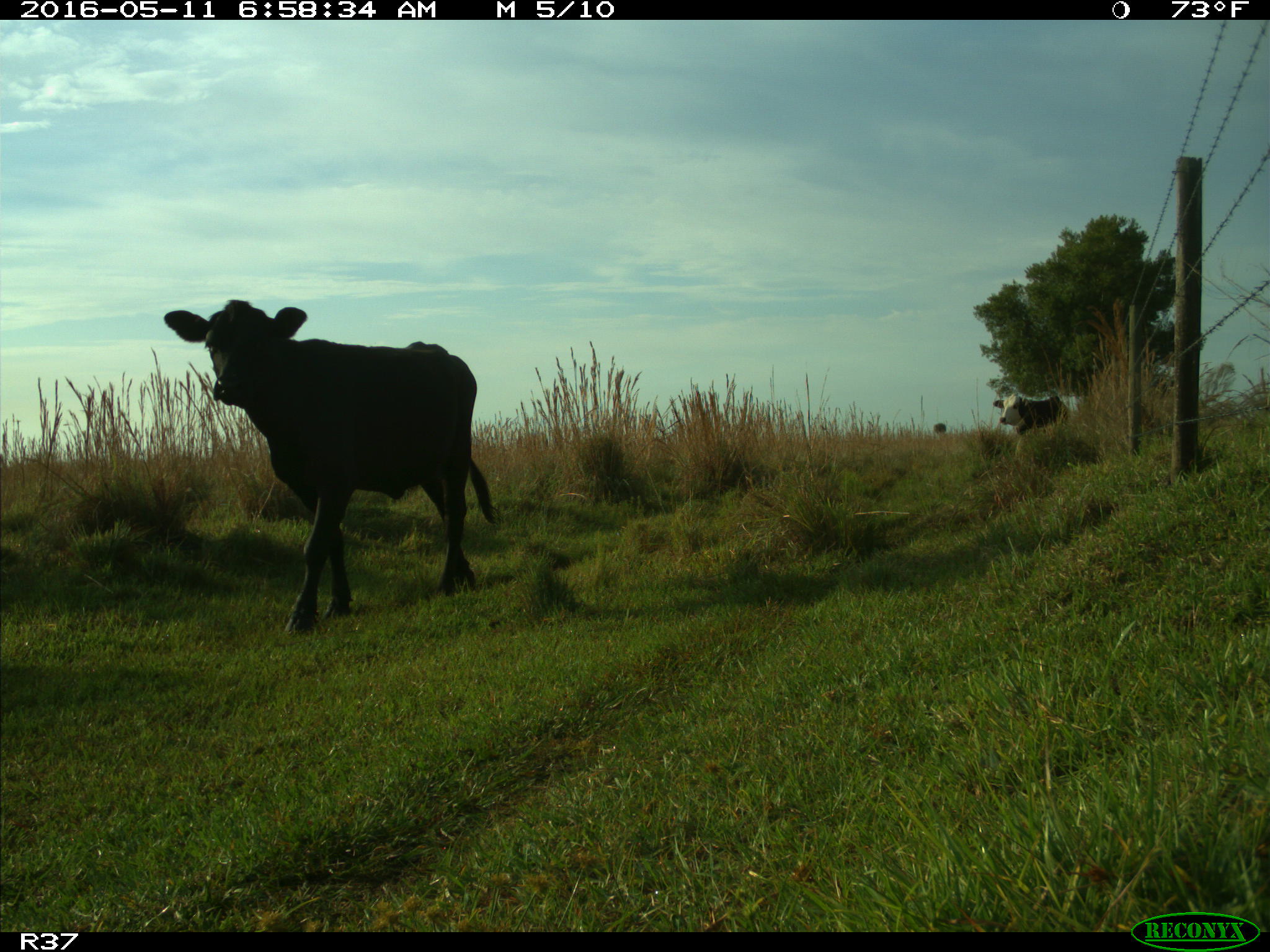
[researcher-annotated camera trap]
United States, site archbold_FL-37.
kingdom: Animalia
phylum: Chordata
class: Mammalia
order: Artiodactyla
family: Bovidae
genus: Bos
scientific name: Bos taurus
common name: domestic cow